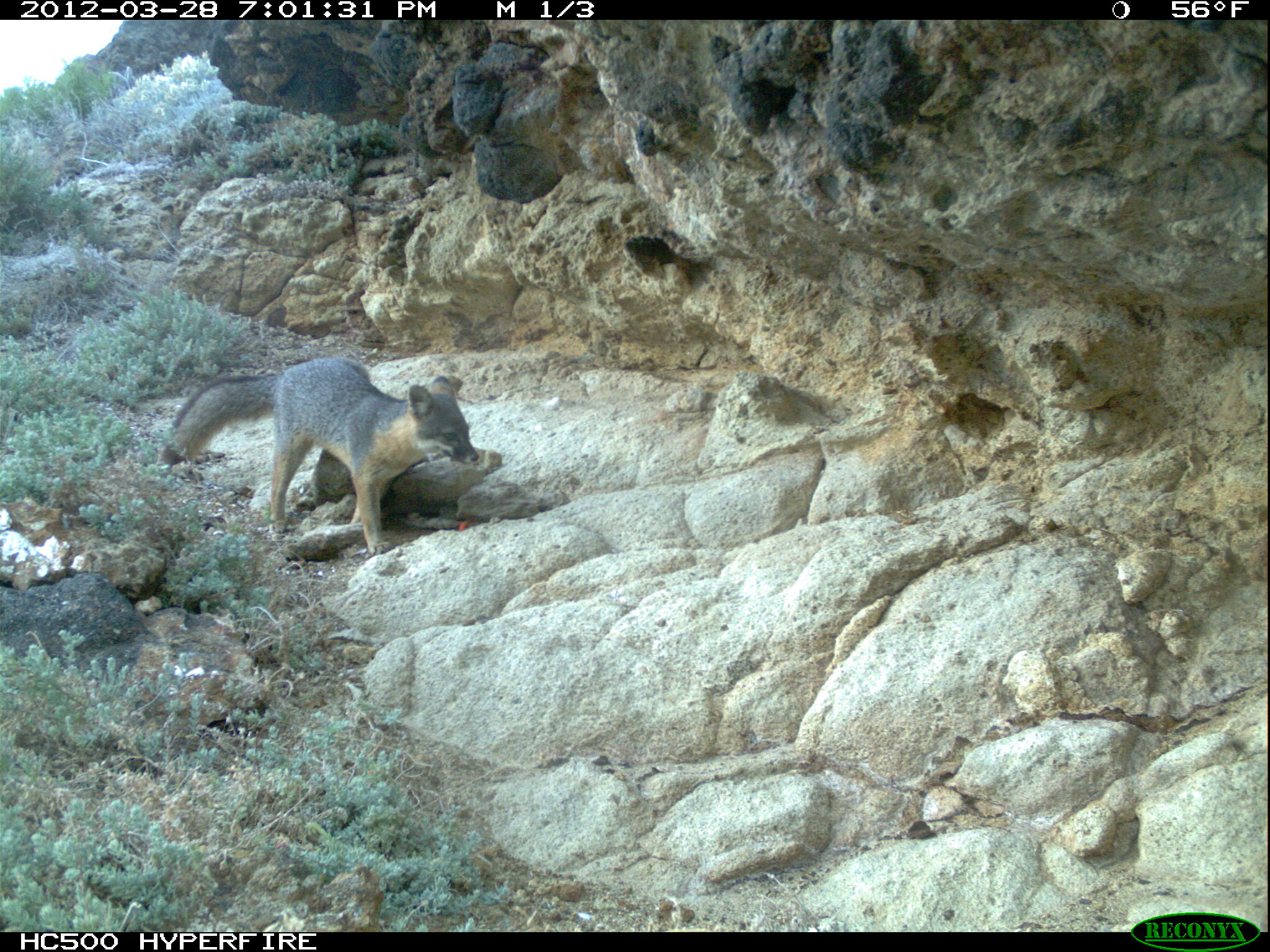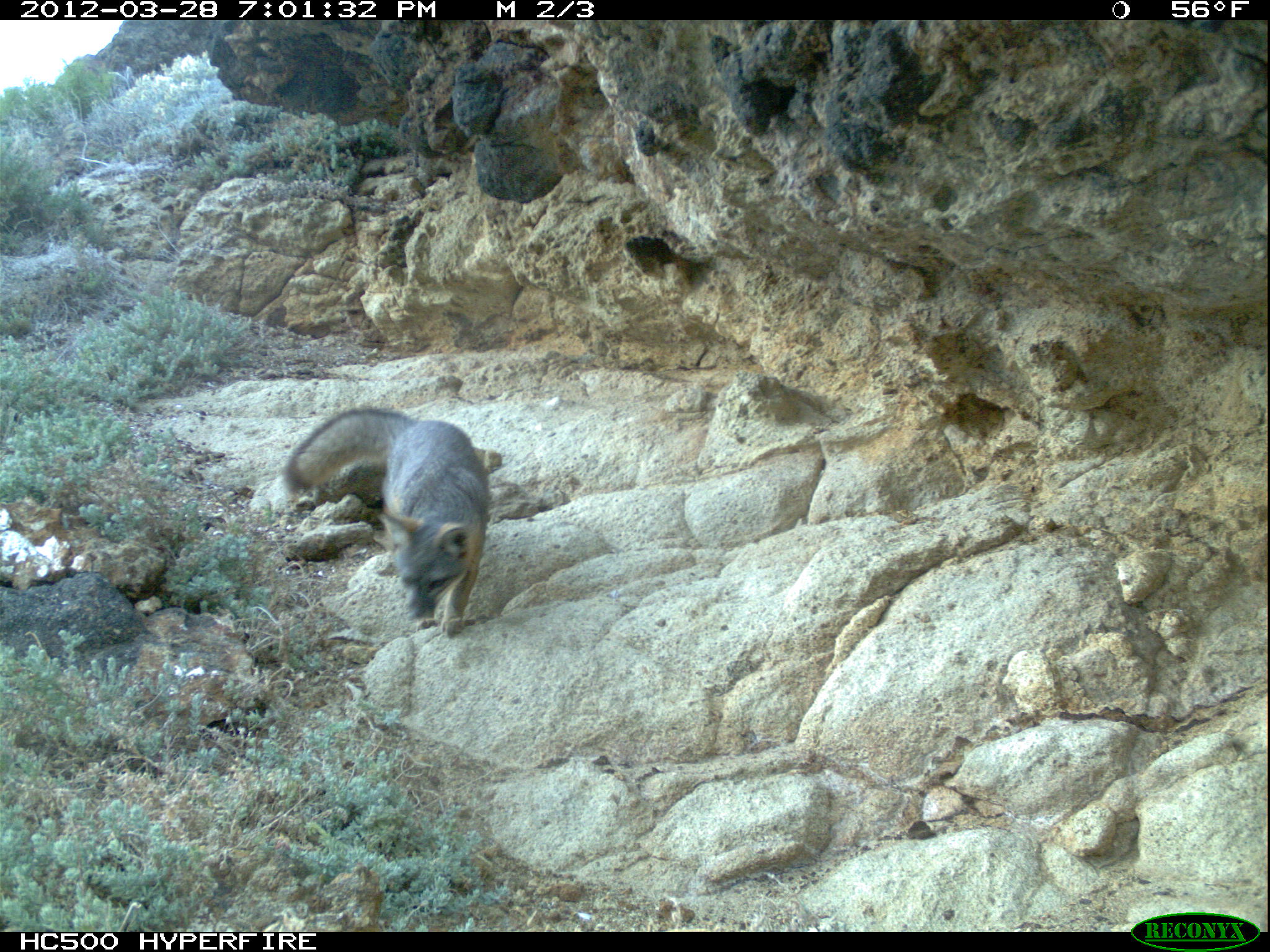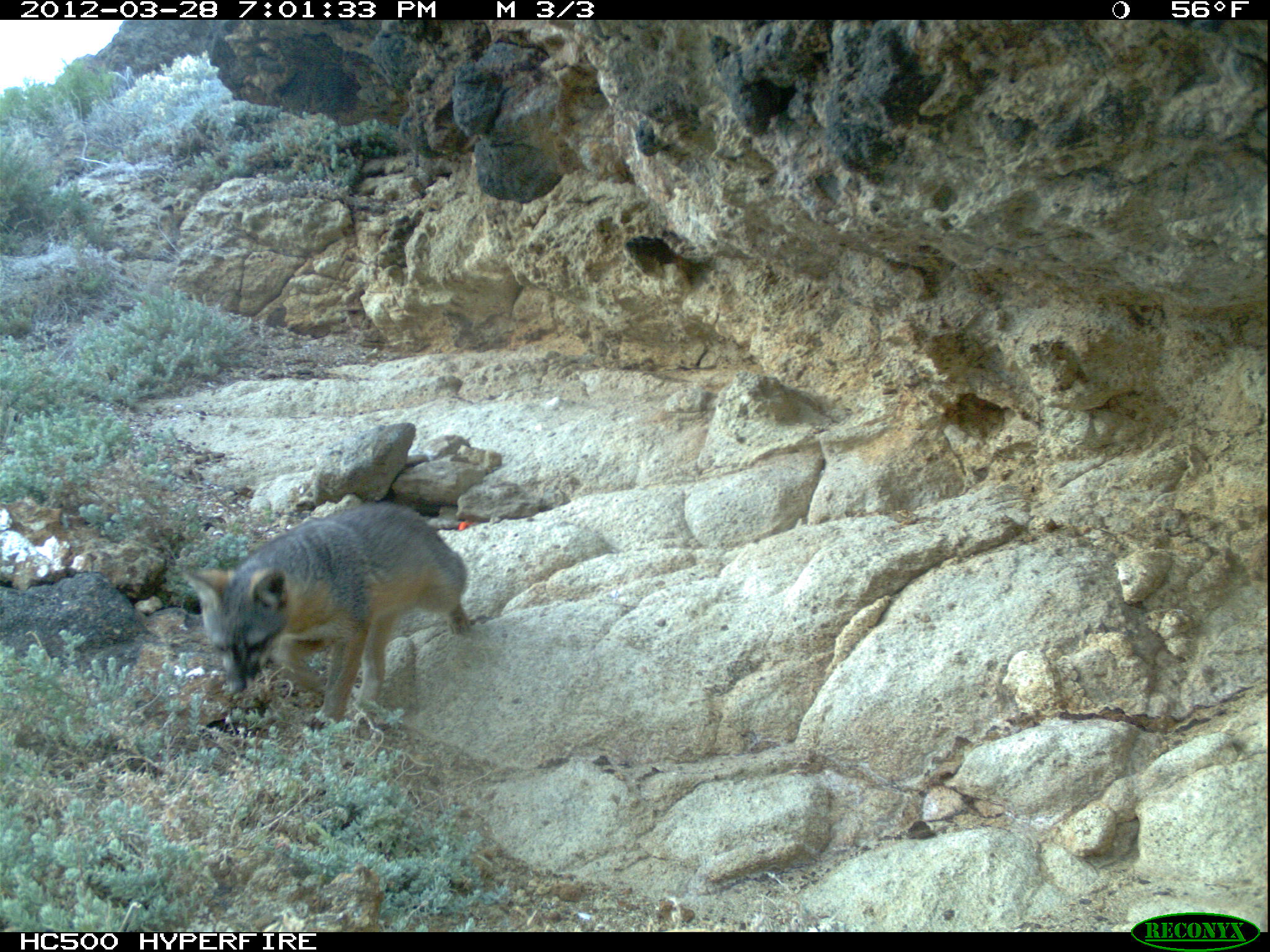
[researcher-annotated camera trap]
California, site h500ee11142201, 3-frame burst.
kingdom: Animalia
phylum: Chordata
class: Mammalia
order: Carnivora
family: Canidae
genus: Urocyon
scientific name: Urocyon littoralis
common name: island fox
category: fox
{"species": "fox (island fox) (Urocyon littoralis)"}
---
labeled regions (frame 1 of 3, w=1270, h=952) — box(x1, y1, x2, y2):
fox: box(171, 356, 479, 554)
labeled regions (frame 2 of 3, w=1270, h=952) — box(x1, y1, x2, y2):
fox: box(280, 405, 491, 637)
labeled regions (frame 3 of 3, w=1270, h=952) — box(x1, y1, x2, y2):
fox: box(182, 500, 468, 729)